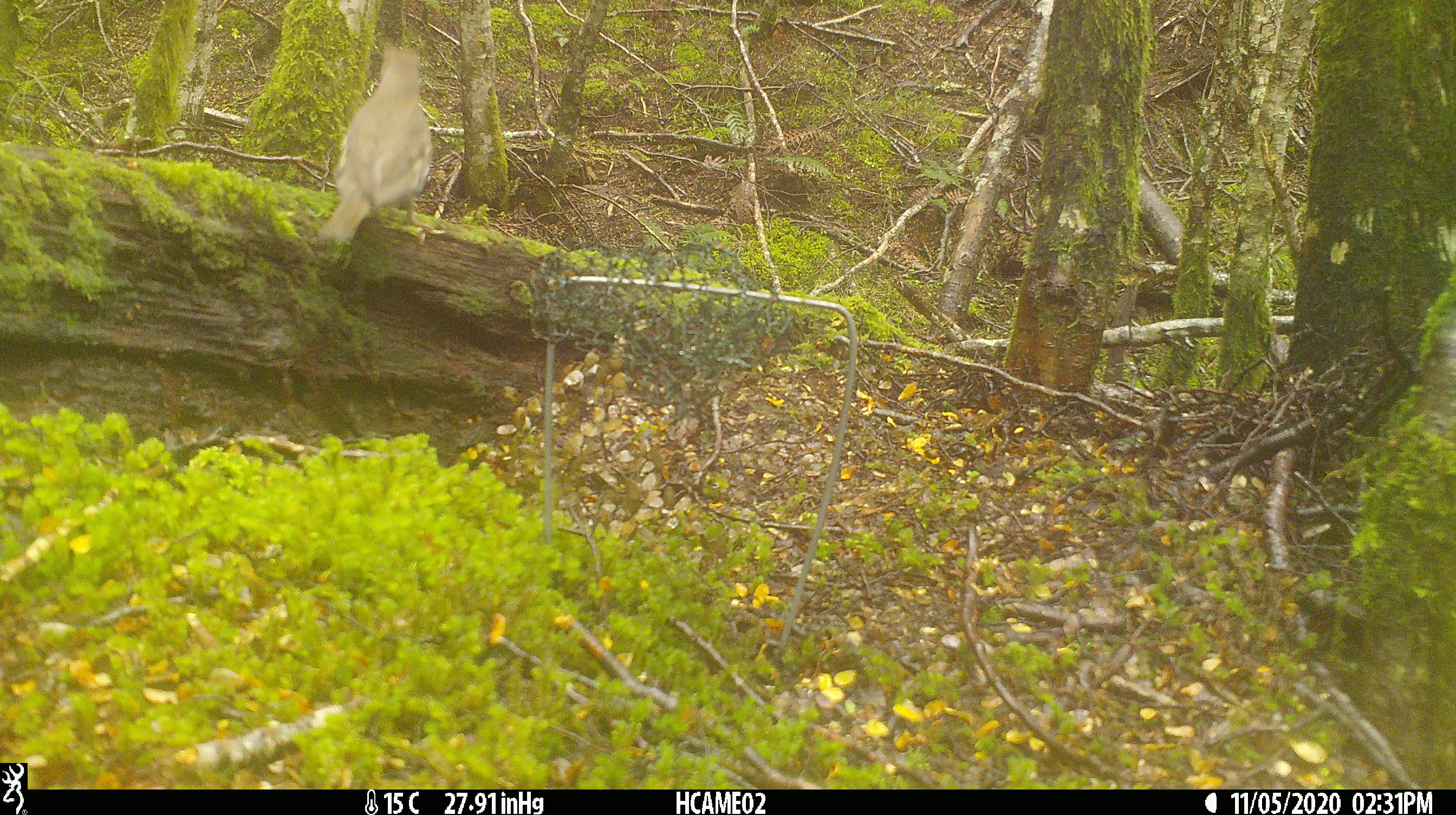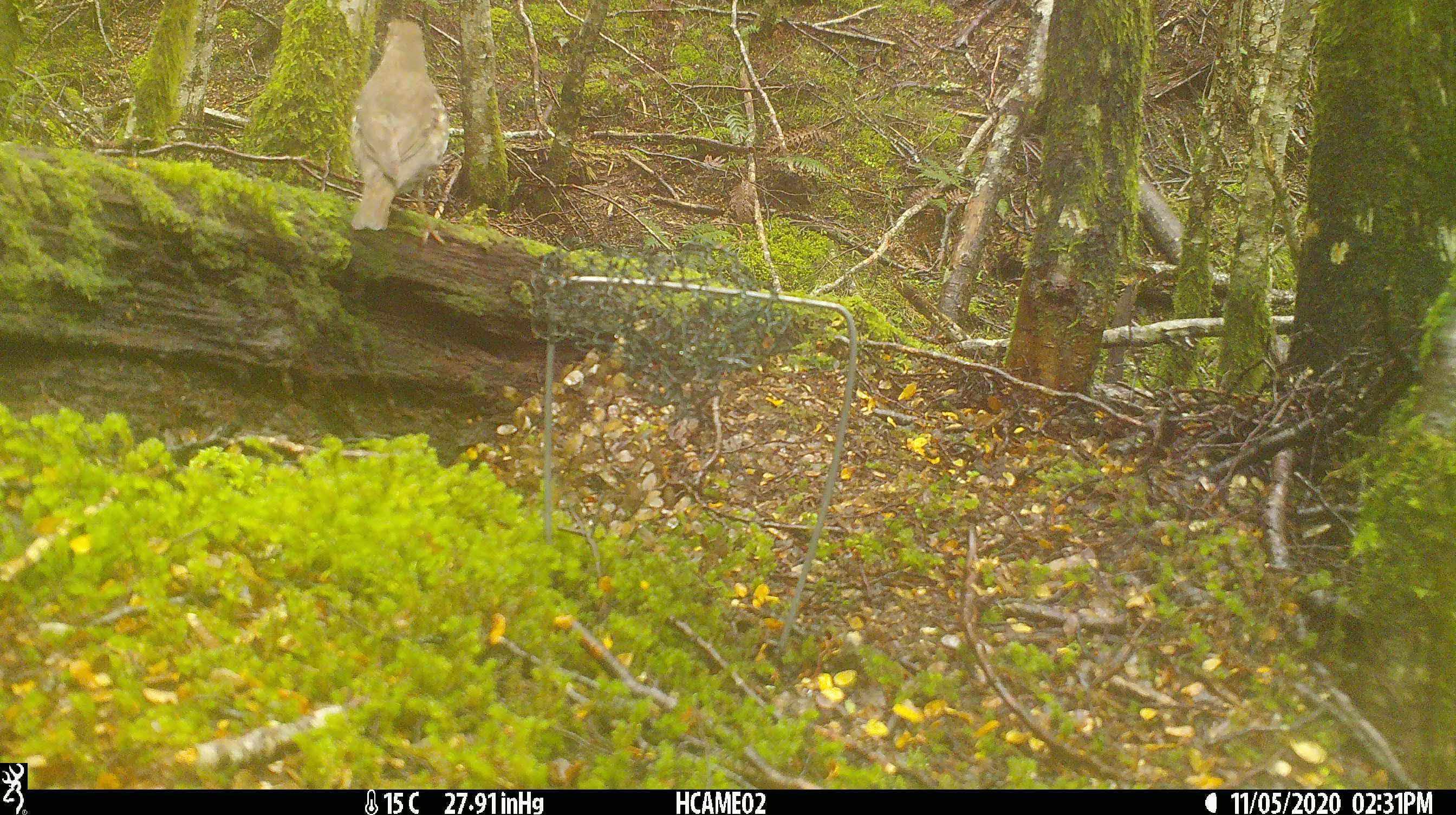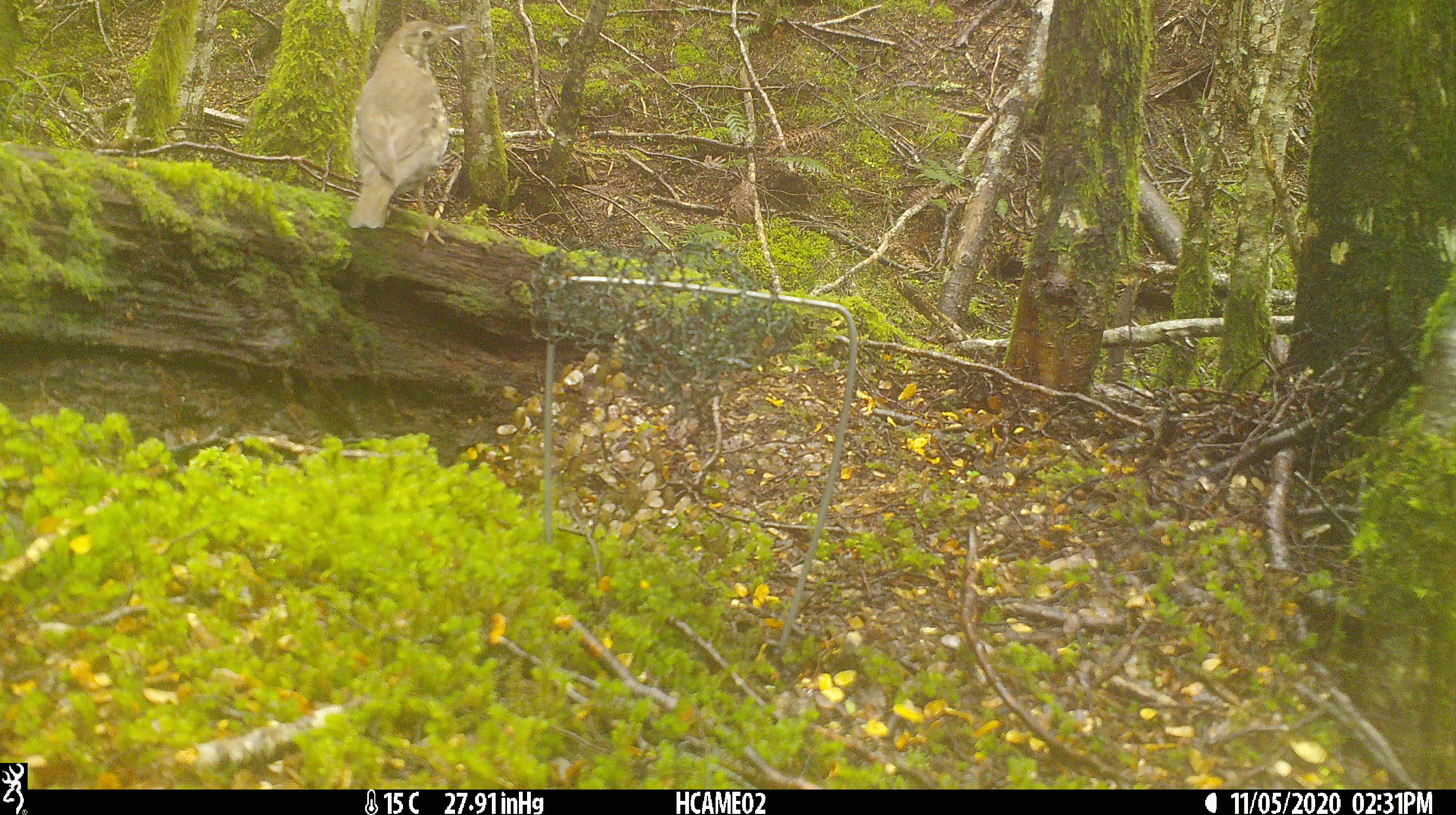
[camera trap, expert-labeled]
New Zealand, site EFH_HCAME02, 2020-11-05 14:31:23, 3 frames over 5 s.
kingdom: Animalia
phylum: Chordata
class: Aves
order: Passeriformes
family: Turdidae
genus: Turdus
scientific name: Turdus philomelos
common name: song thrush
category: thrush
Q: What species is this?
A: Thrush (song thrush) (Turdus philomelos).